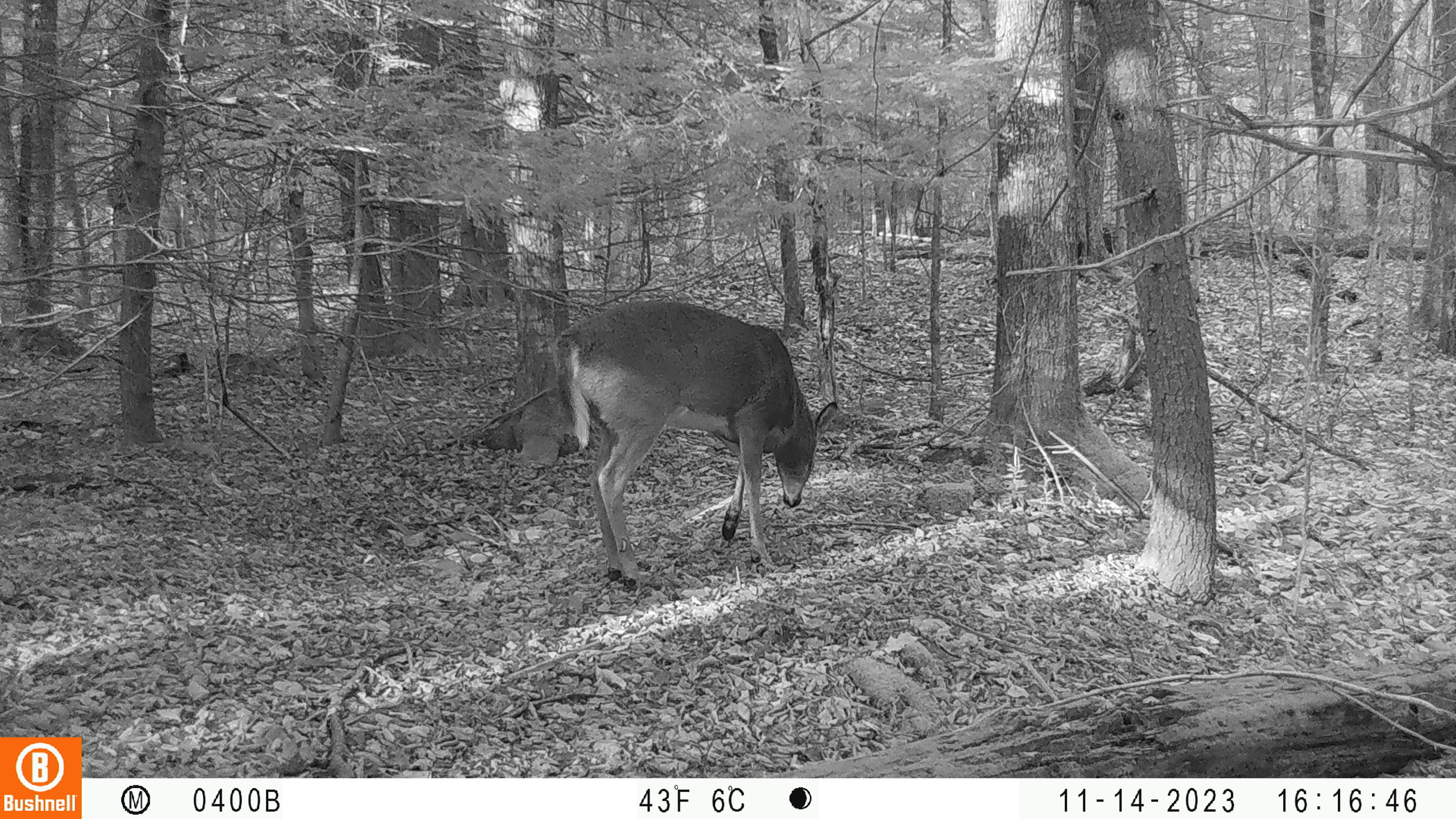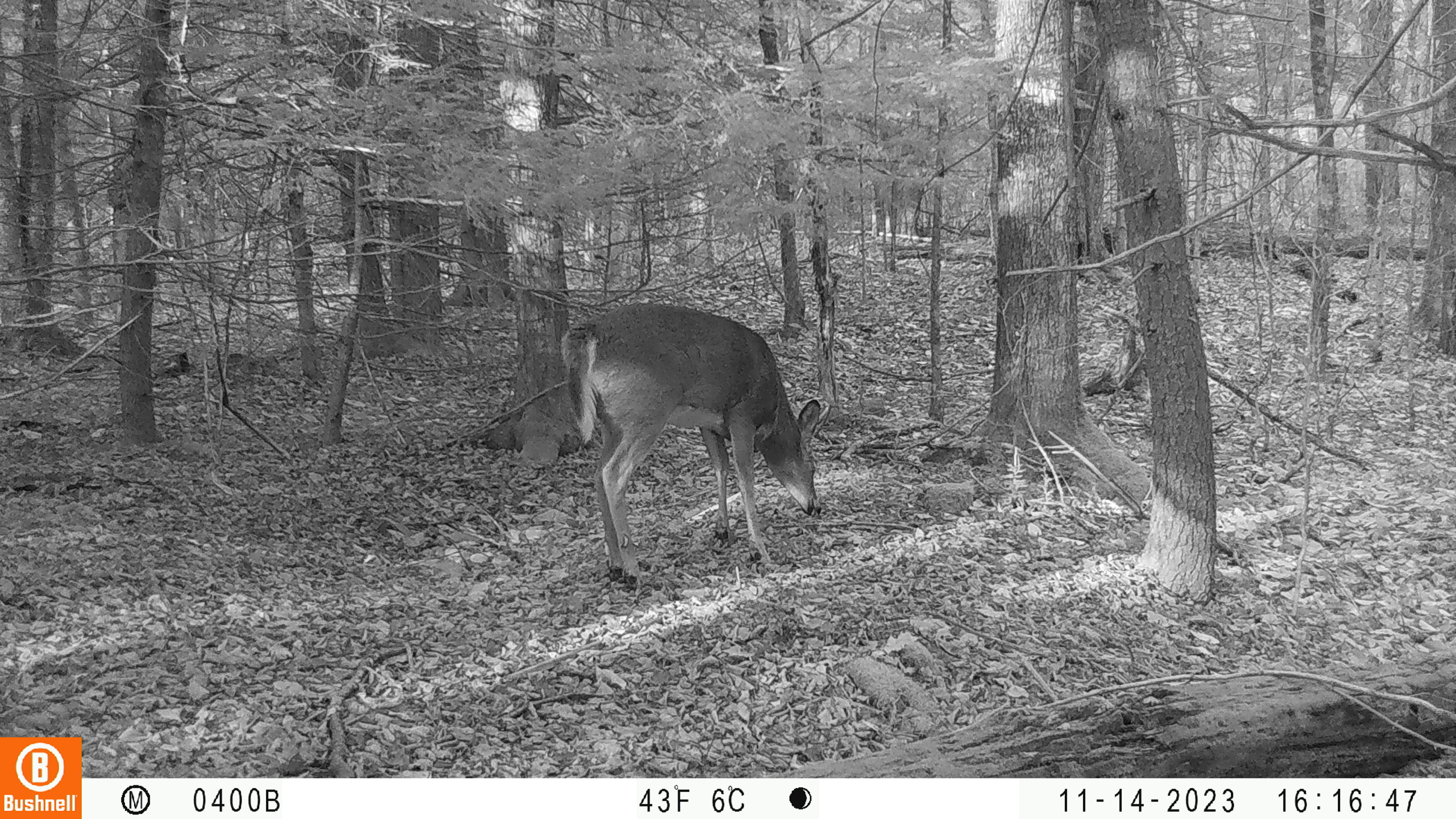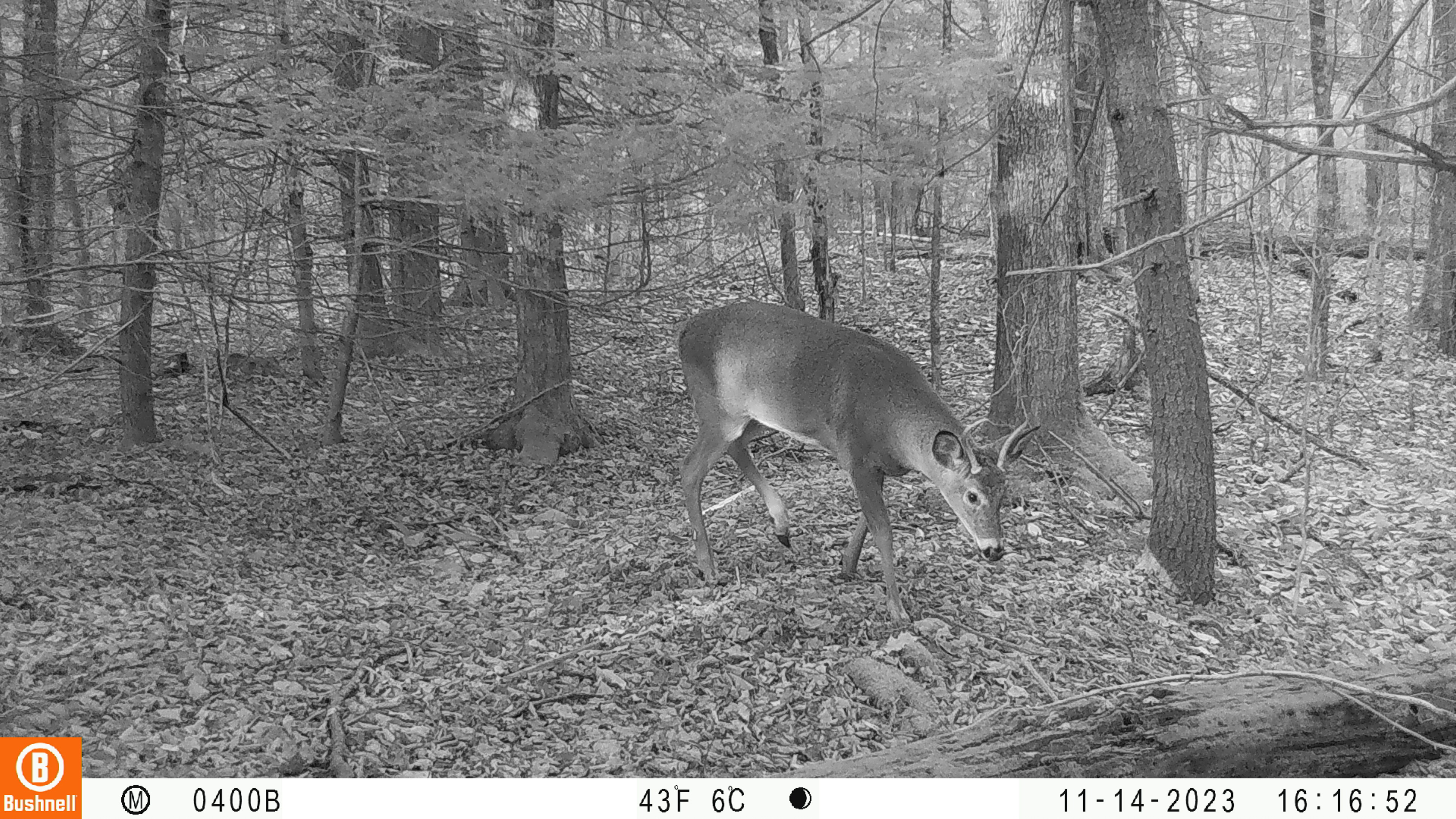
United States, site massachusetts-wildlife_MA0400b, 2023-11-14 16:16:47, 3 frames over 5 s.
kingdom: Animalia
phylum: Chordata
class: Mammalia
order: Artiodactyla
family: Cervidae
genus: Odocoileus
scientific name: Odocoileus virginianus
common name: white-tailed deer